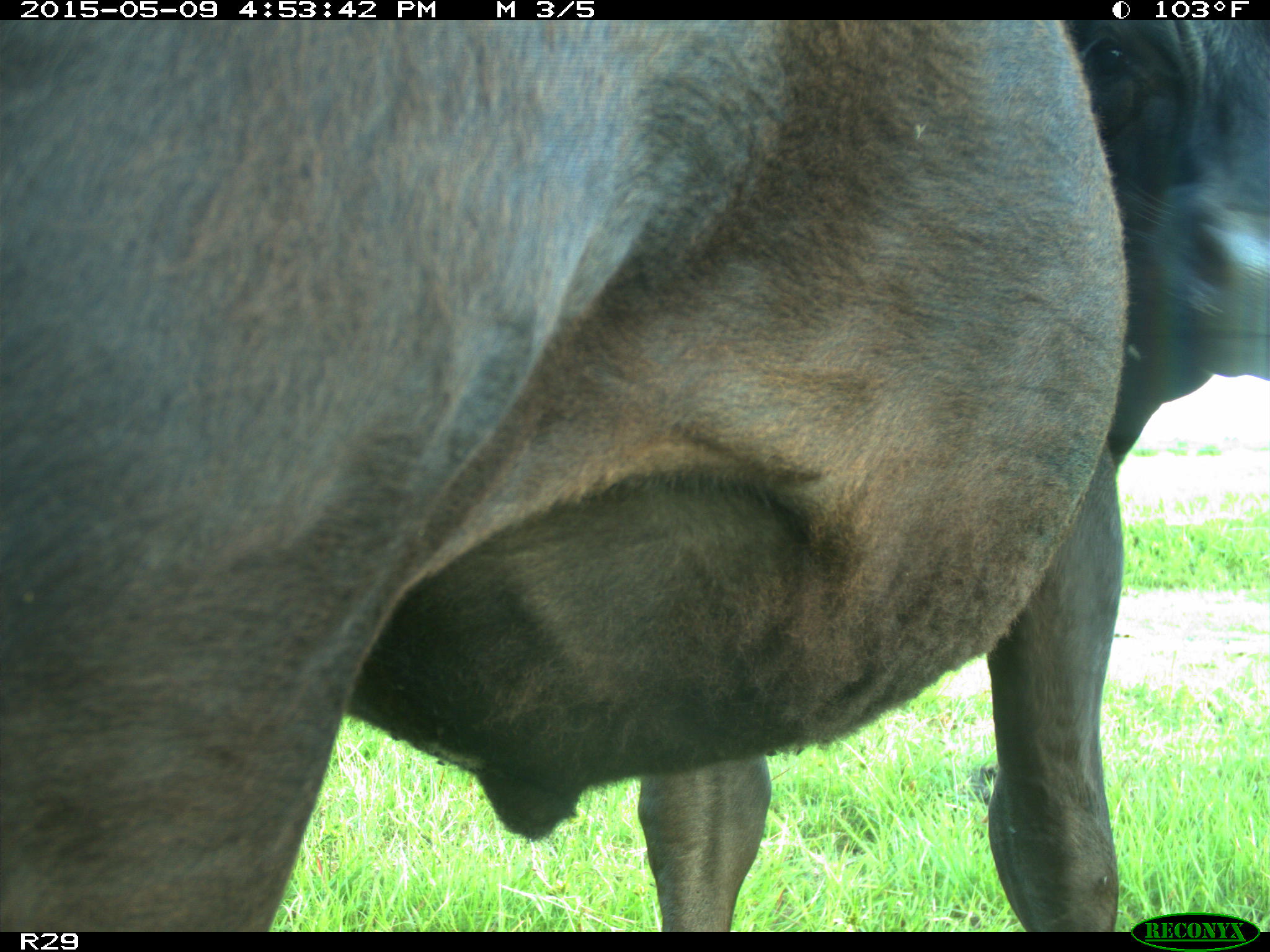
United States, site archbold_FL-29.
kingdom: Animalia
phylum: Chordata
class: Mammalia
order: Artiodactyla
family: Bovidae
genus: Bos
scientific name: Bos taurus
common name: domestic cow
Bos taurus (domestic cow).